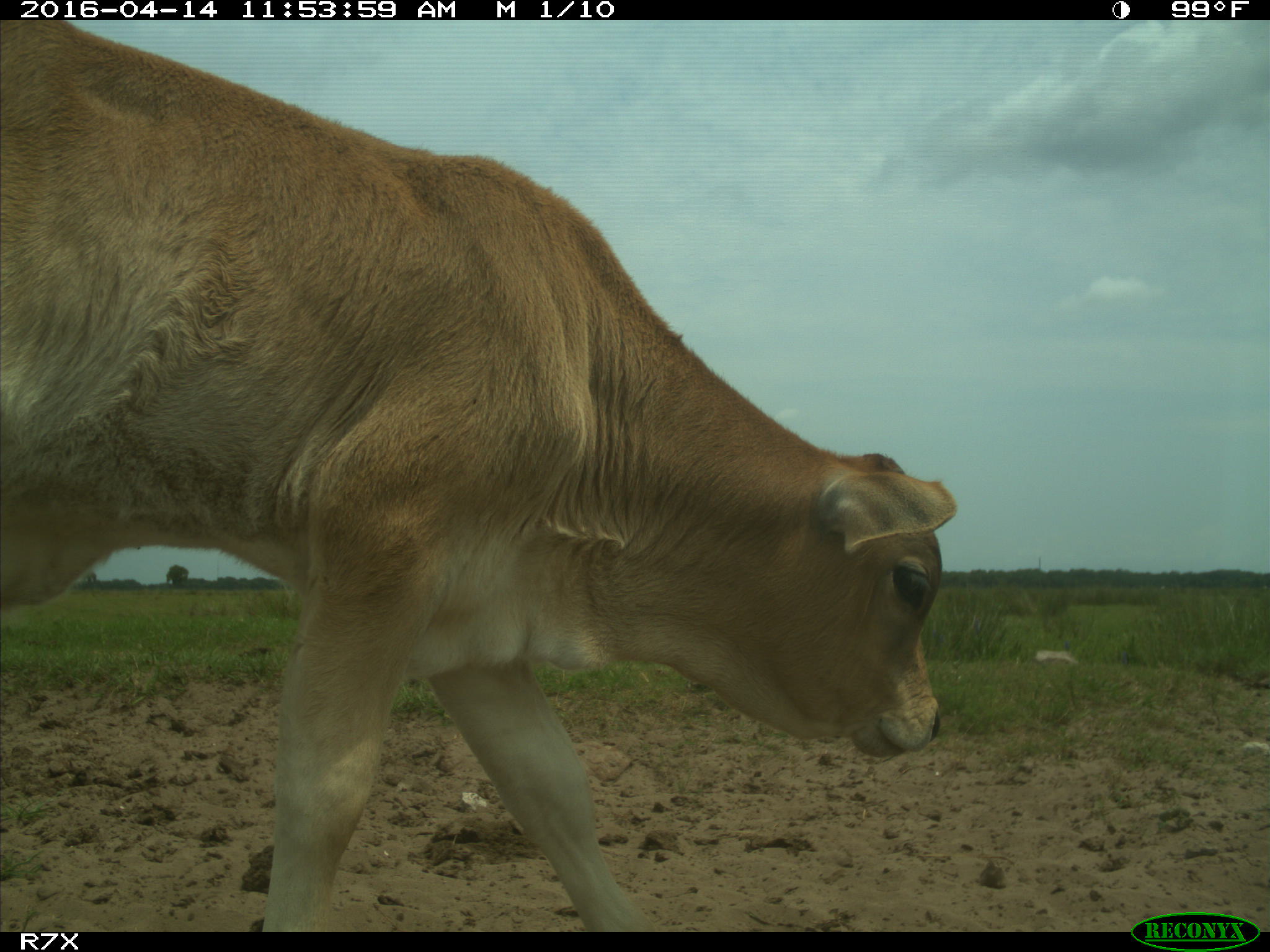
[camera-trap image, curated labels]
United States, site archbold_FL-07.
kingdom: Animalia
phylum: Chordata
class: Mammalia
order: Artiodactyla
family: Bovidae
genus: Bos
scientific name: Bos taurus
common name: domestic cow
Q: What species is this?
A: Bos taurus (domestic cow).